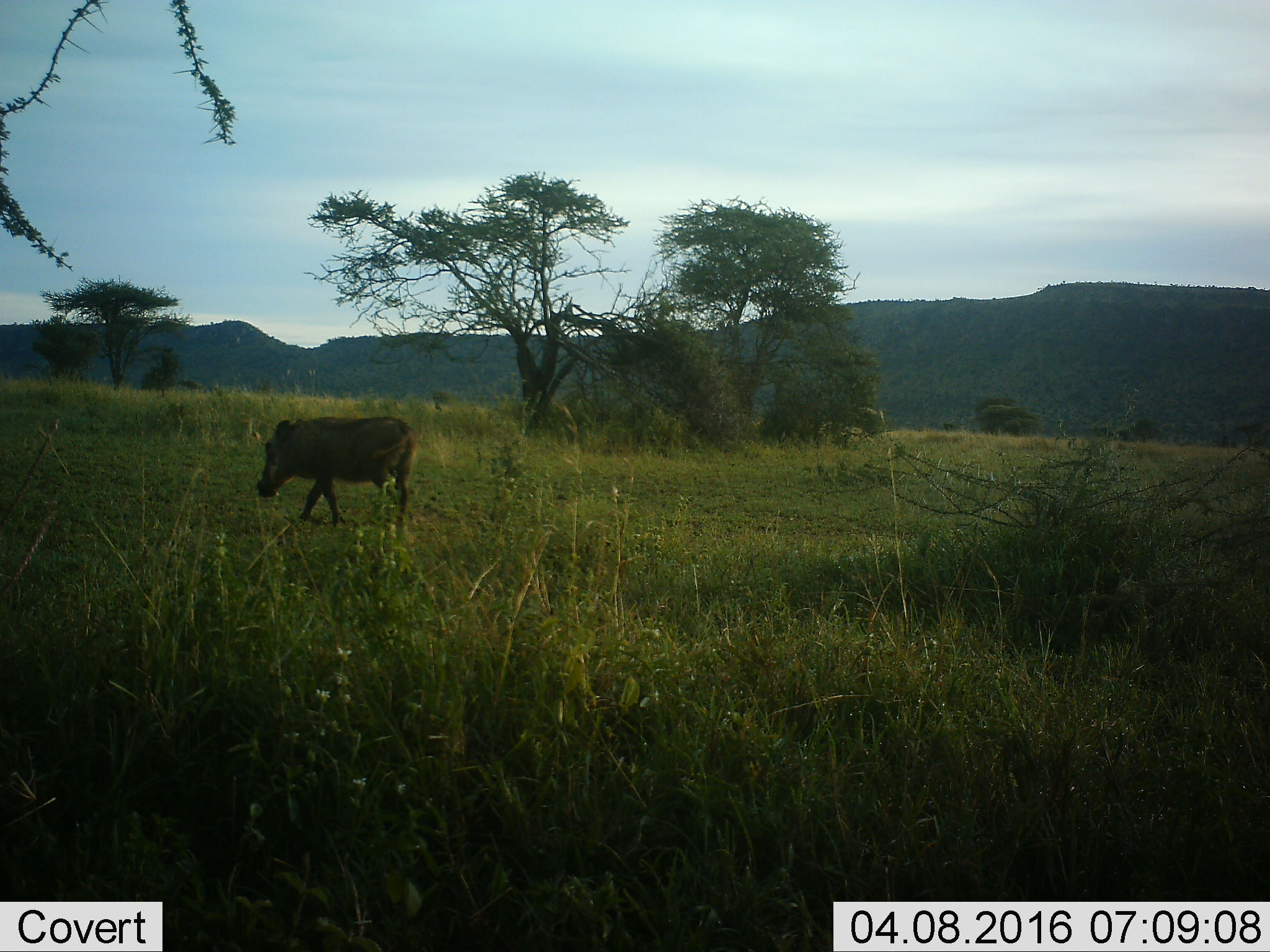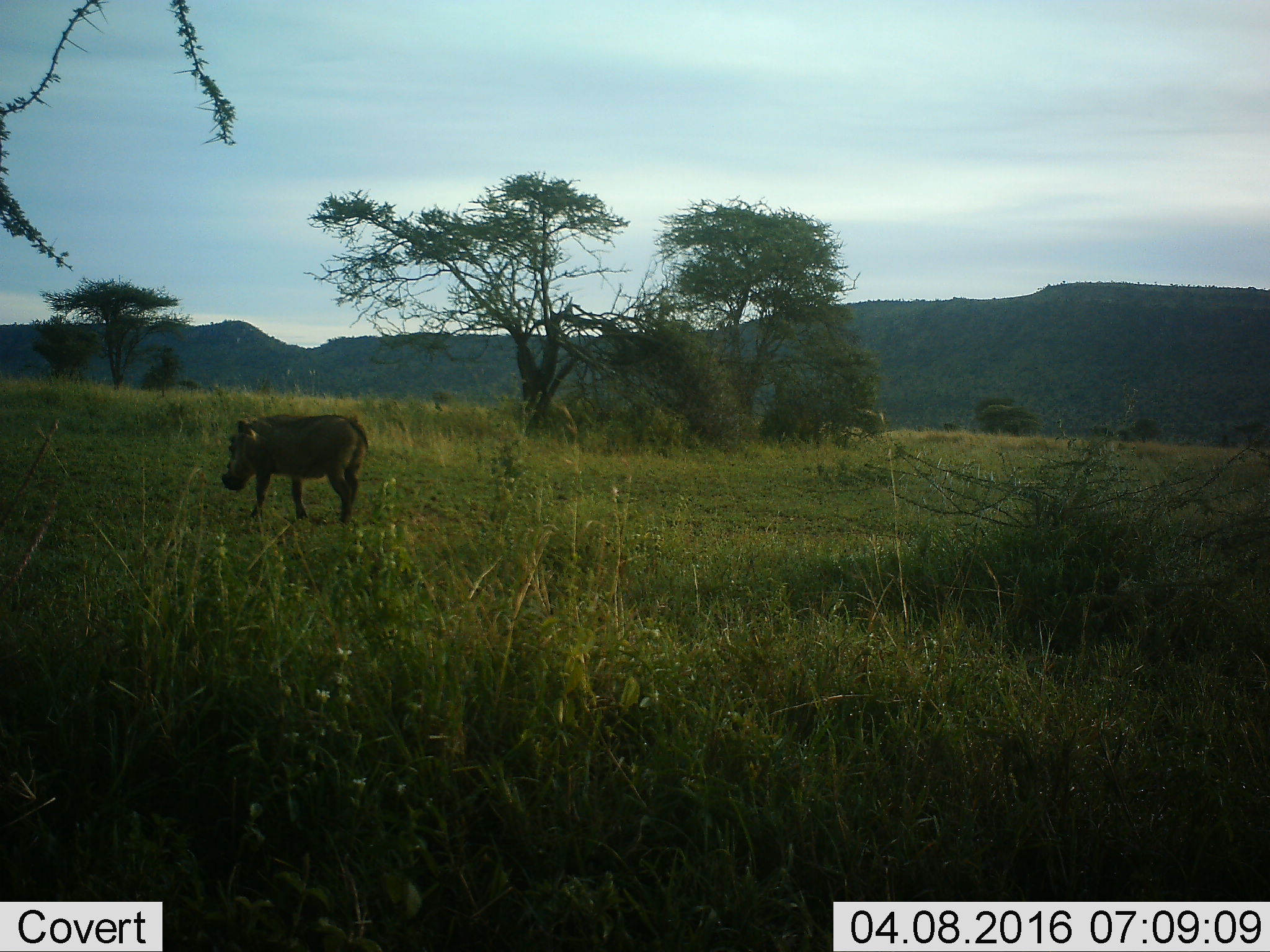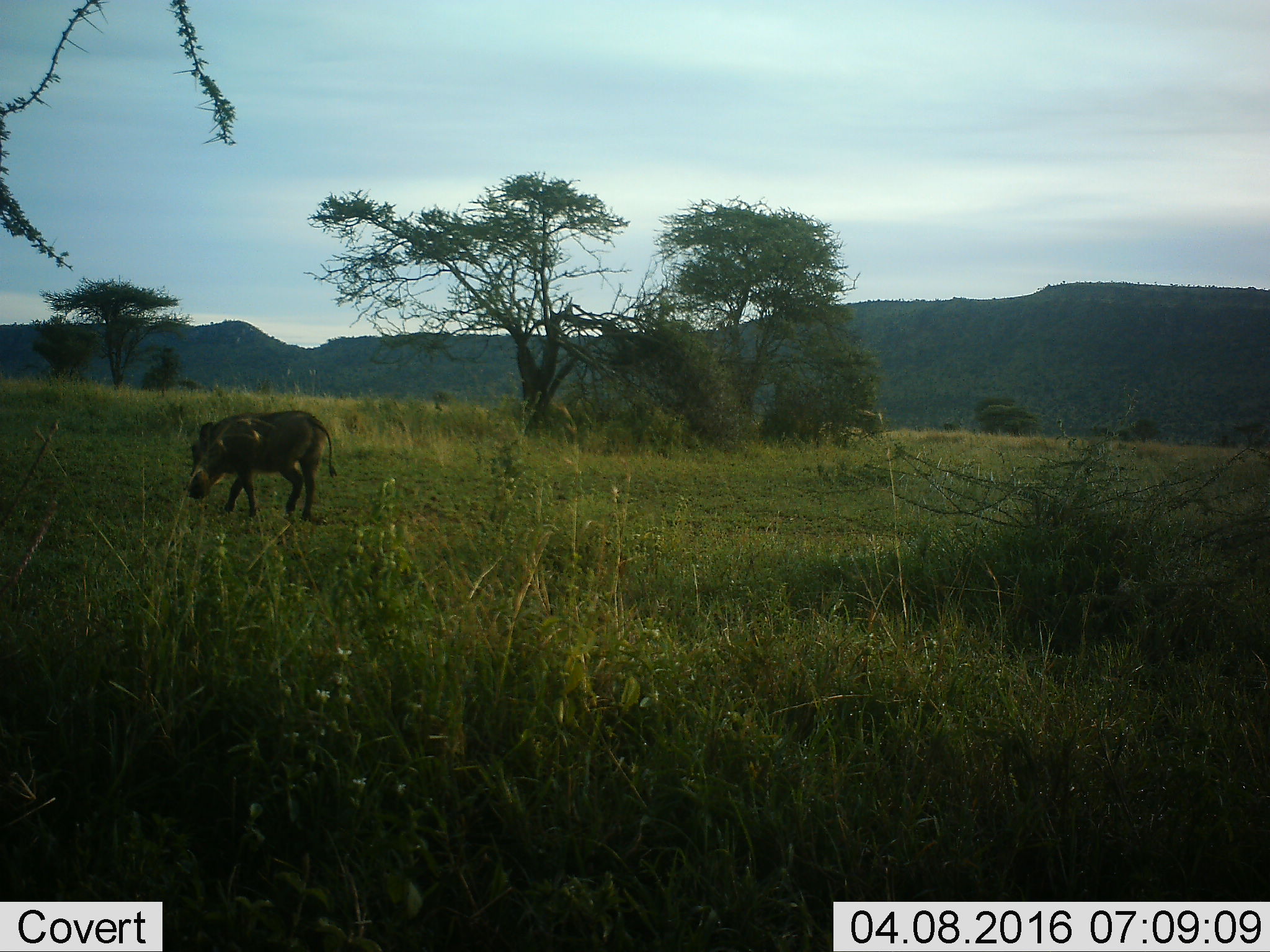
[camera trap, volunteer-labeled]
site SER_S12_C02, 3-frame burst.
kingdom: Animalia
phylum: Chordata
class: Mammalia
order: Artiodactyla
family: Suidae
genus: Phacochoerus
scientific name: Phacochoerus africanus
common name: warthog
Warthog (Phacochoerus africanus), count 1. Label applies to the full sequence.